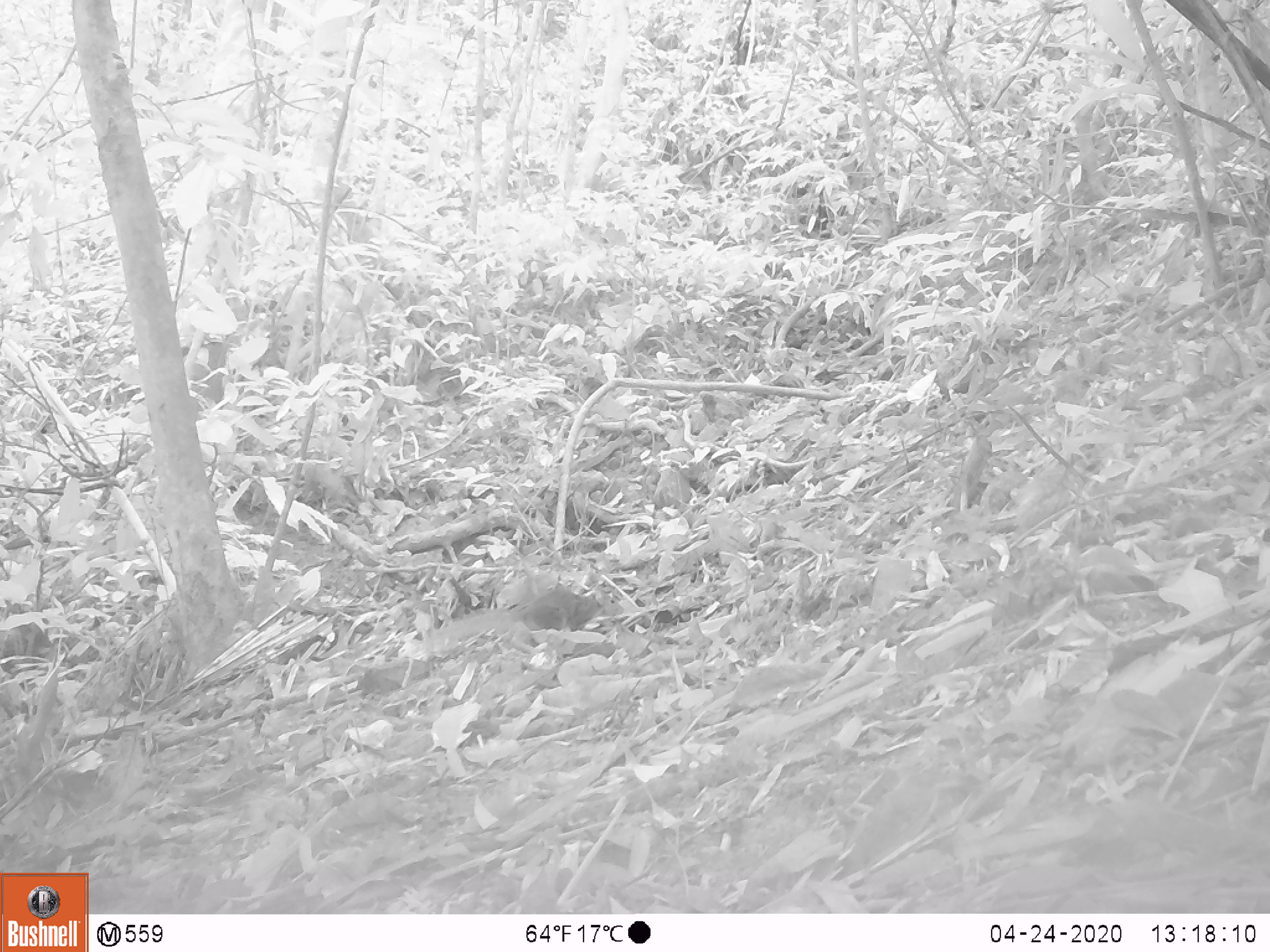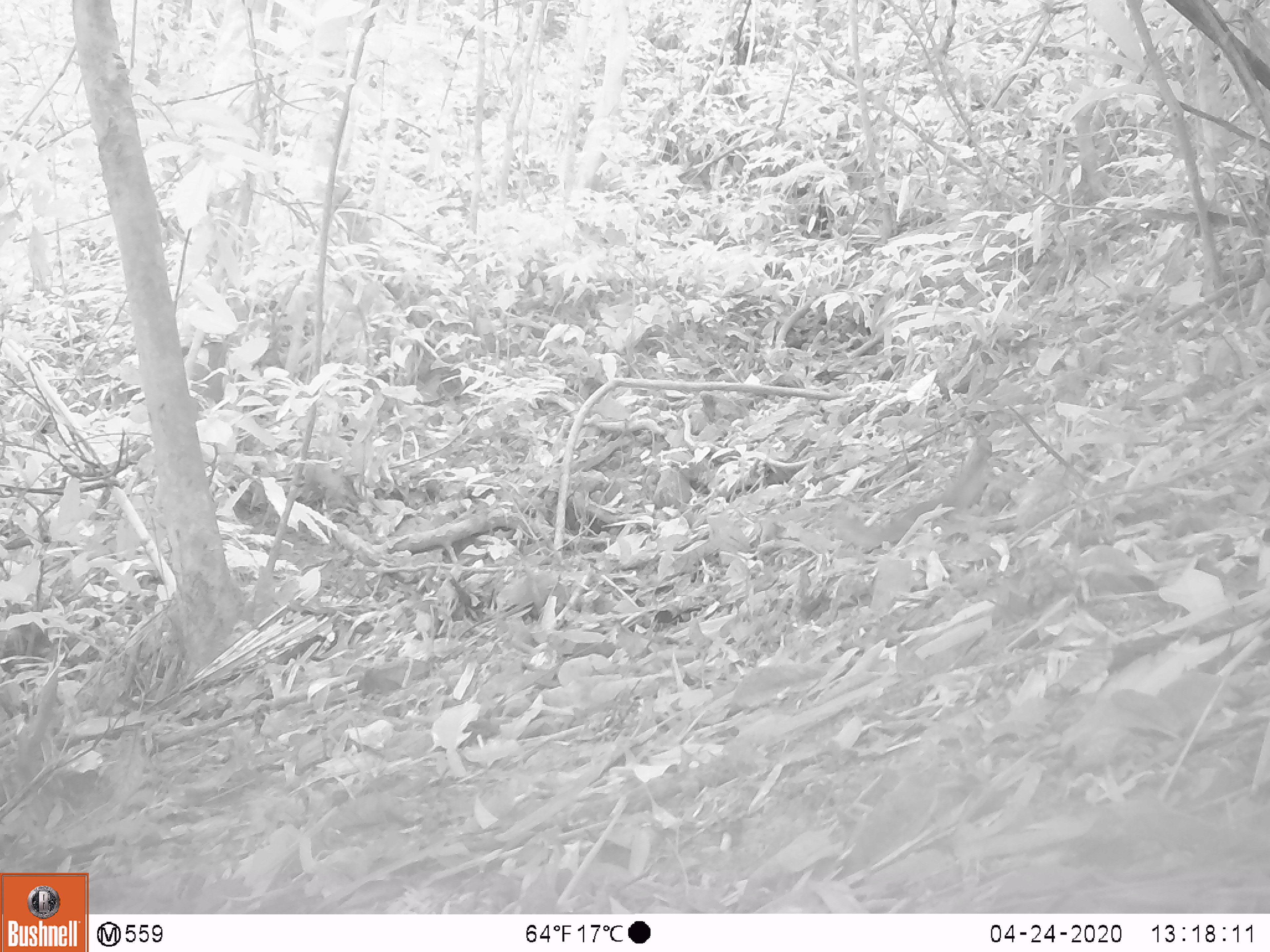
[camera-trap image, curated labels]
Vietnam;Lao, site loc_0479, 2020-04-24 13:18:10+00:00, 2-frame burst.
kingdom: Animalia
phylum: Chordata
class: Mammalia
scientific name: Mammalia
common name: mammal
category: unidentified small mammal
Unidentified small mammal (mammal) (Mammalia). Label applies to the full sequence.